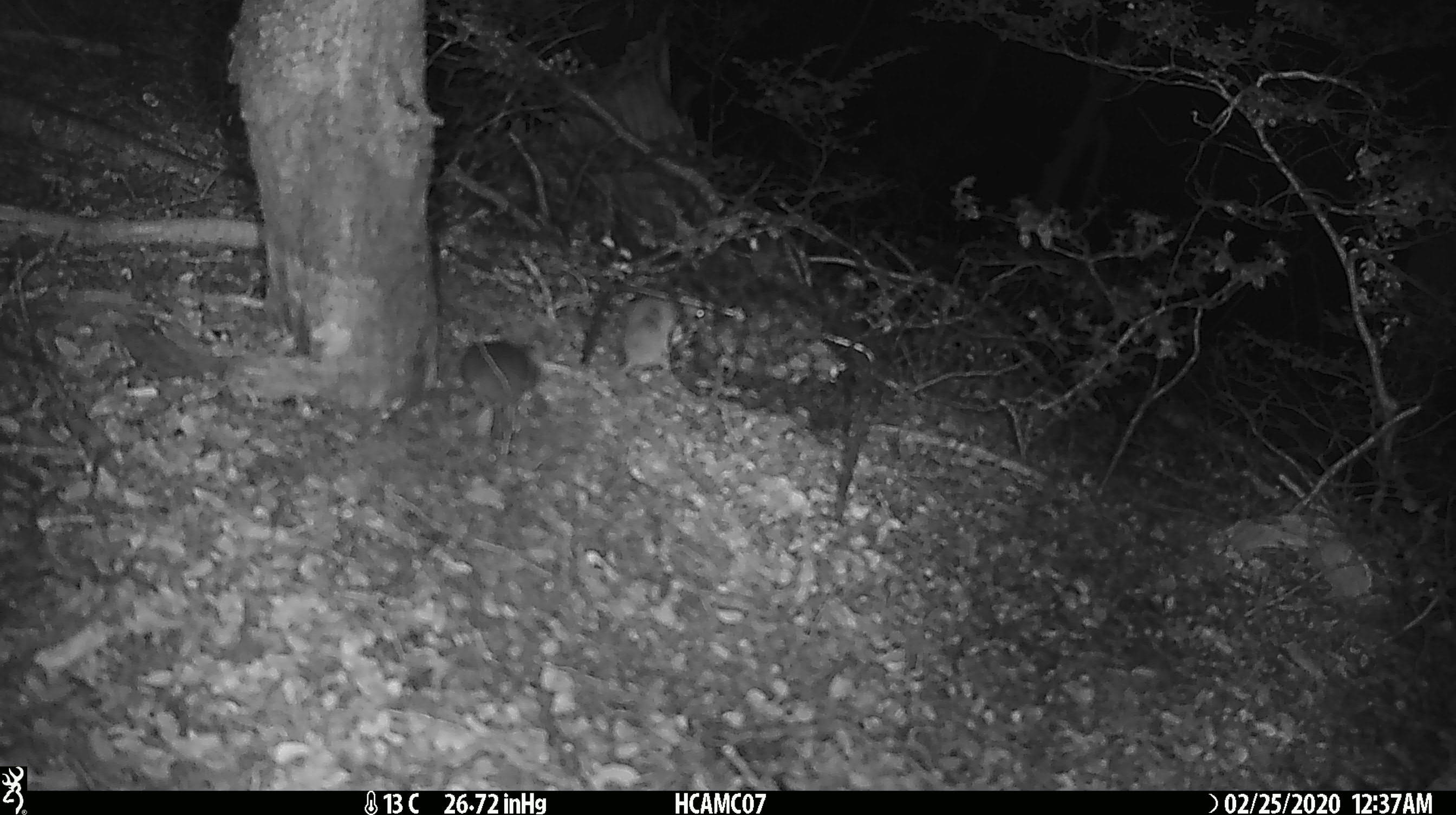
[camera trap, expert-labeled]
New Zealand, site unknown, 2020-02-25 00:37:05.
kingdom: Animalia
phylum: Chordata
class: Mammalia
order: Rodentia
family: Muridae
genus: Mus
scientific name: Mus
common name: mouse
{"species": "mouse (Mus)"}